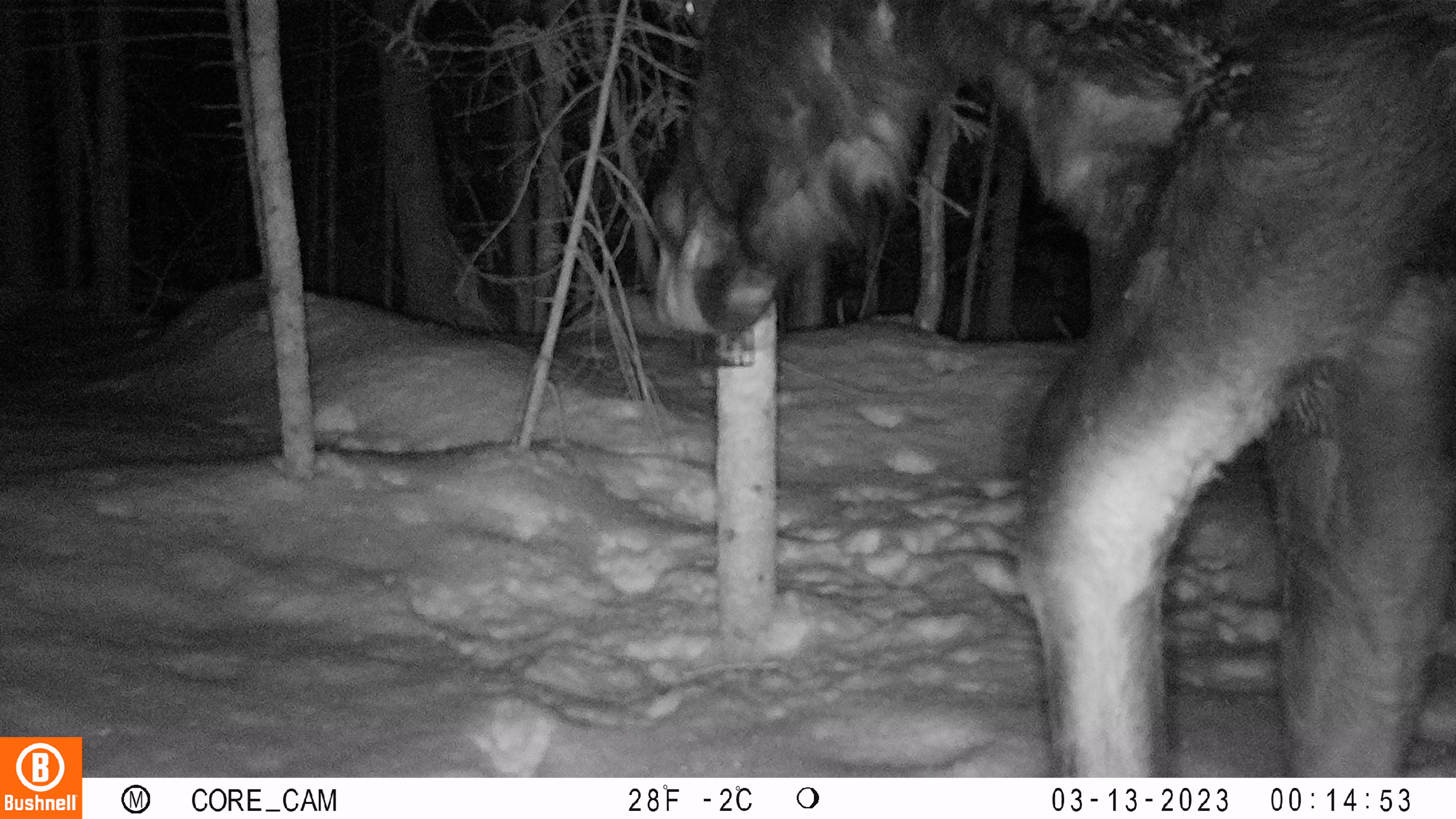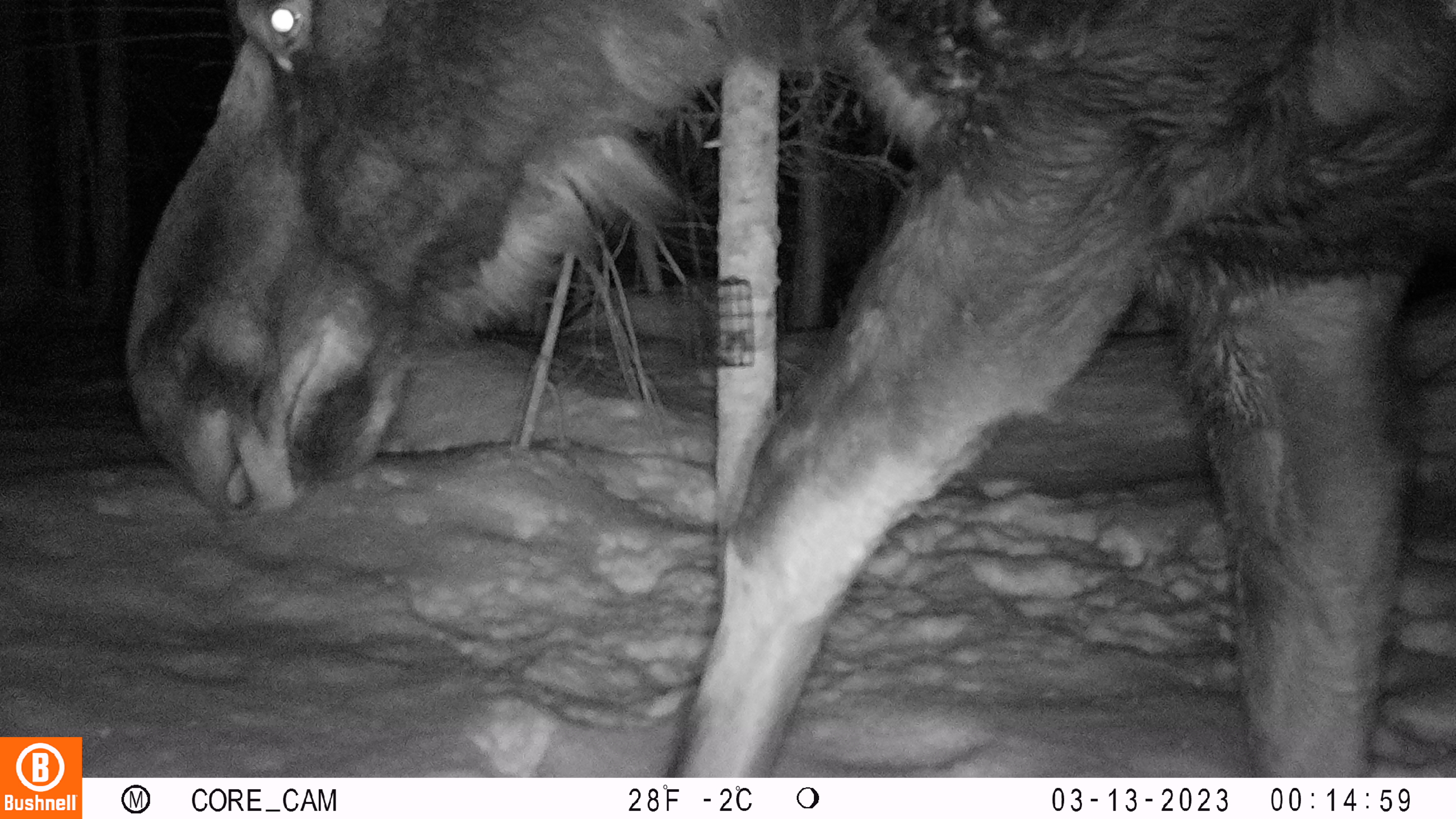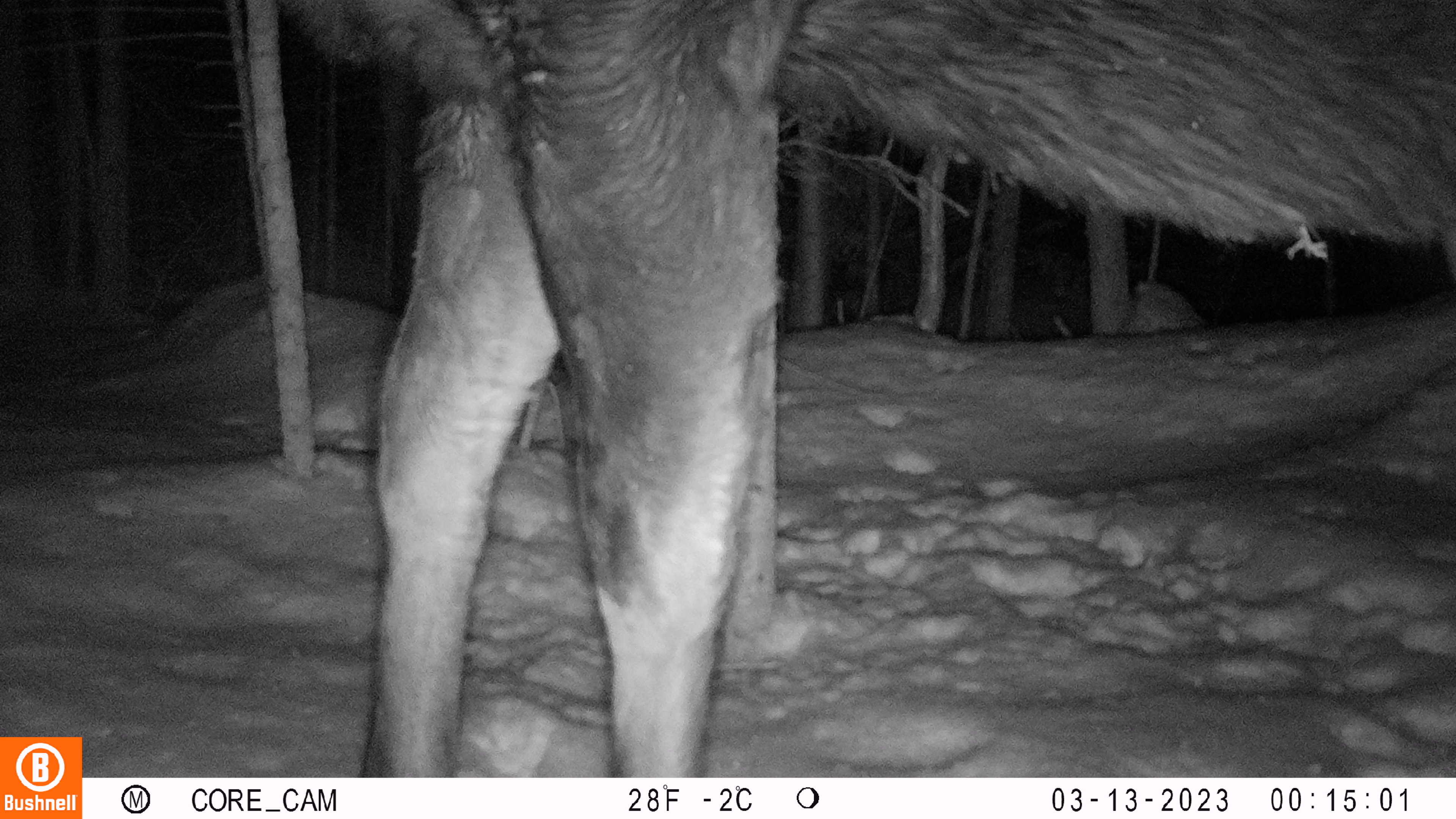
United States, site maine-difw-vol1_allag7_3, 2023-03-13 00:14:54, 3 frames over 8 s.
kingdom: Animalia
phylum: Chordata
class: Mammalia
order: Artiodactyla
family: Cervidae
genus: Alces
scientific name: Alces alces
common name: moose